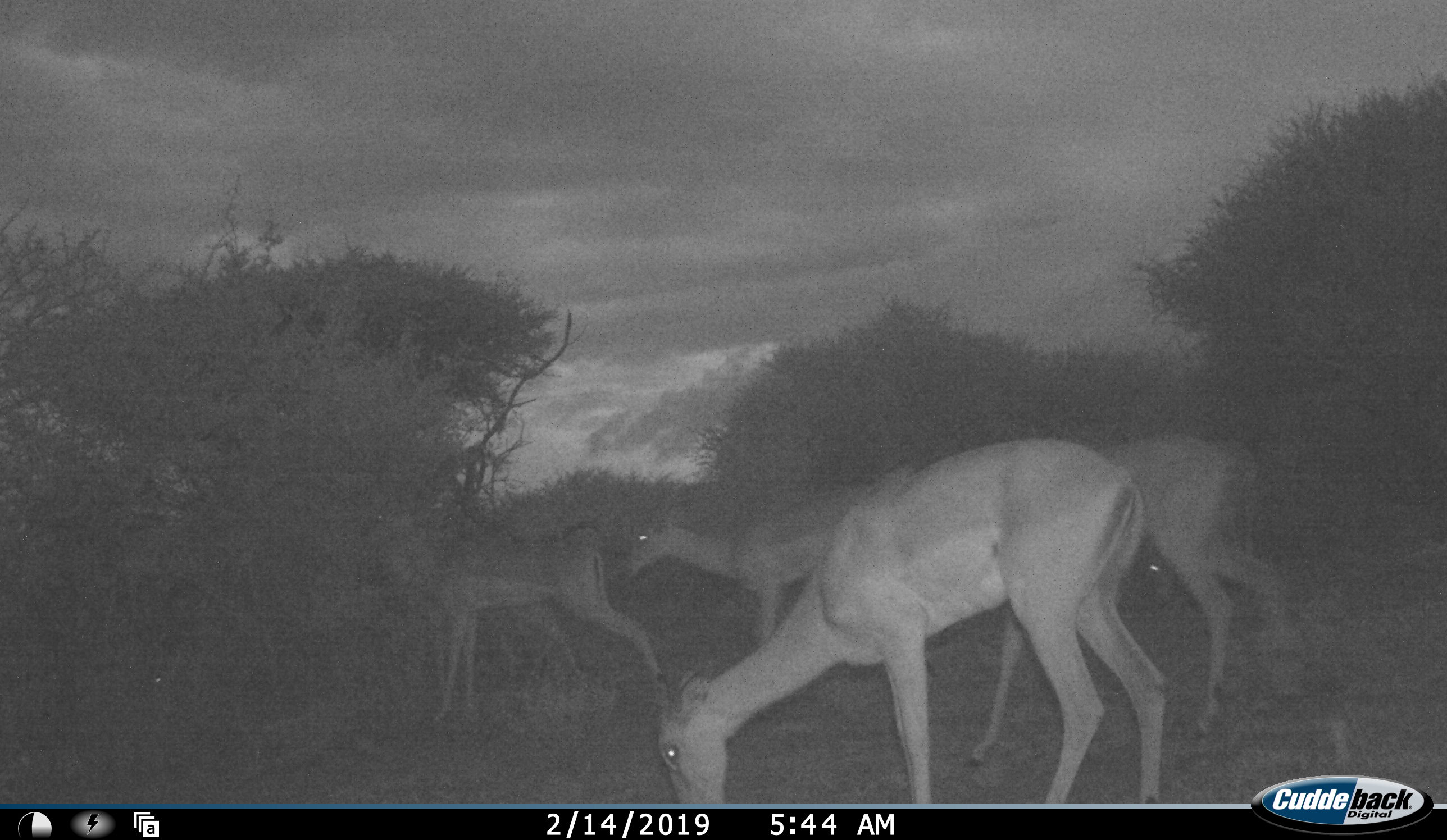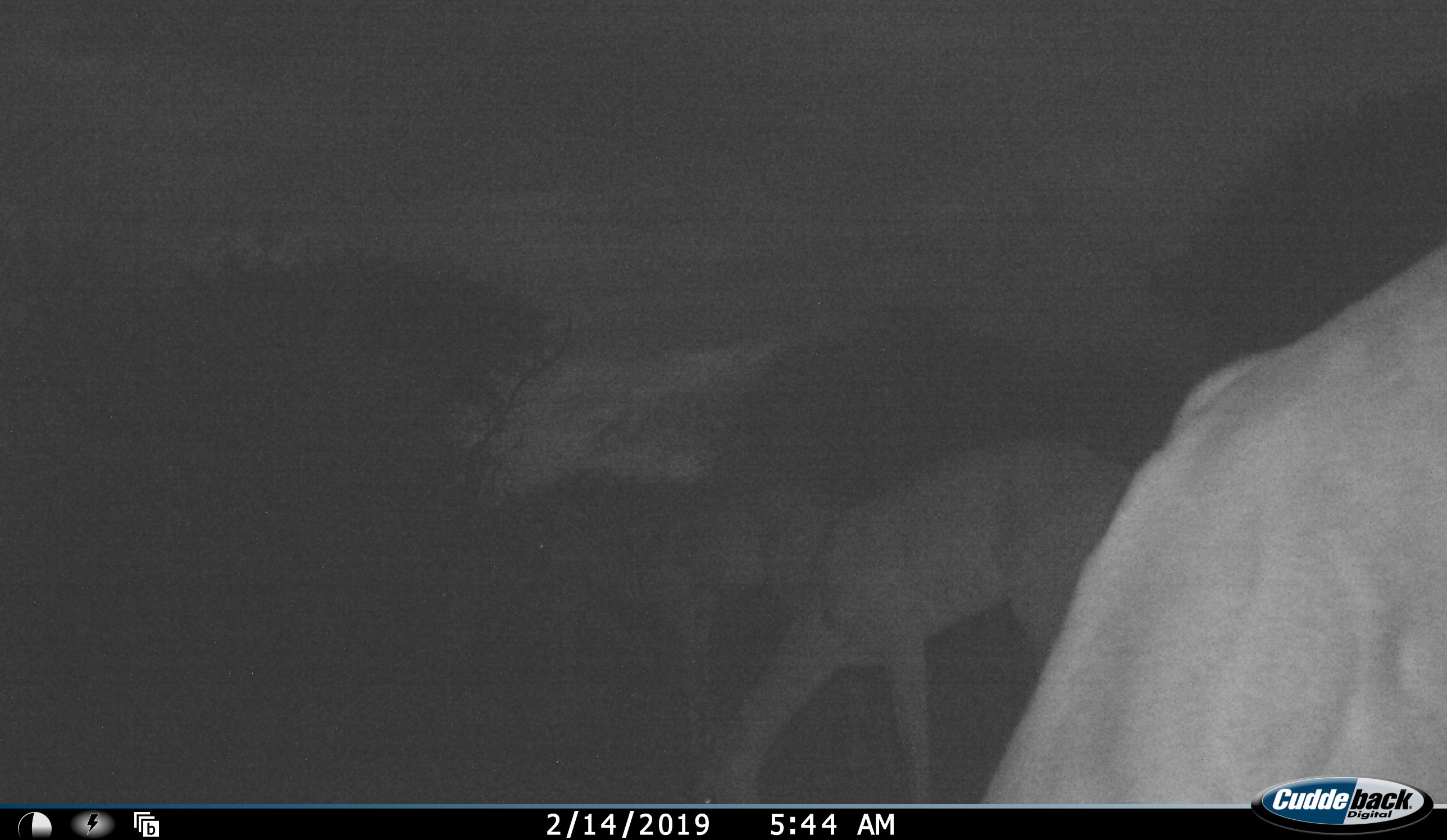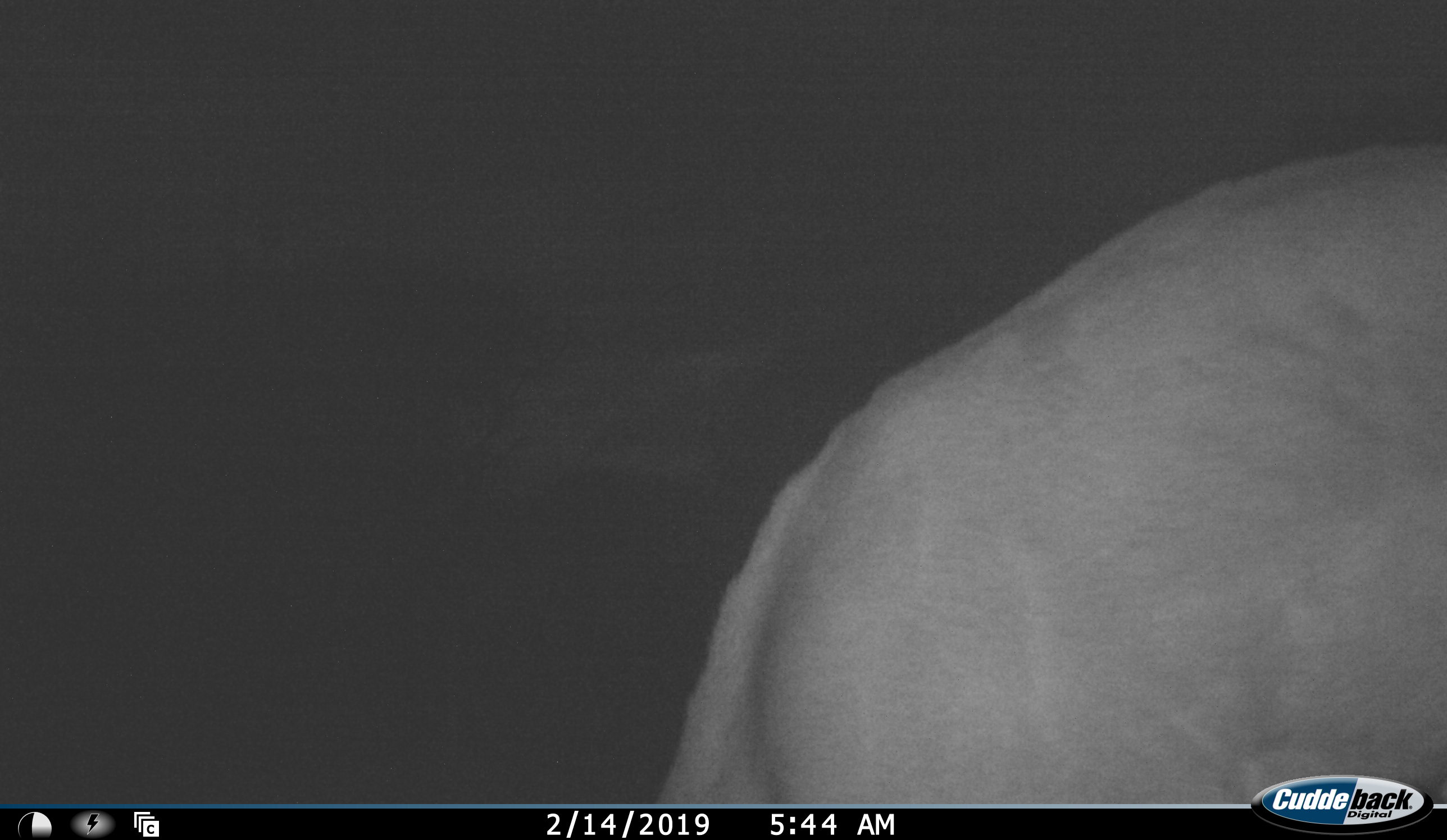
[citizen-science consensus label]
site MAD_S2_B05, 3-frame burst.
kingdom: Animalia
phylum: Chordata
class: Mammalia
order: Artiodactyla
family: Bovidae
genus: Aepyceros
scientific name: Aepyceros melampus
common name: impala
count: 5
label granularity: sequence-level